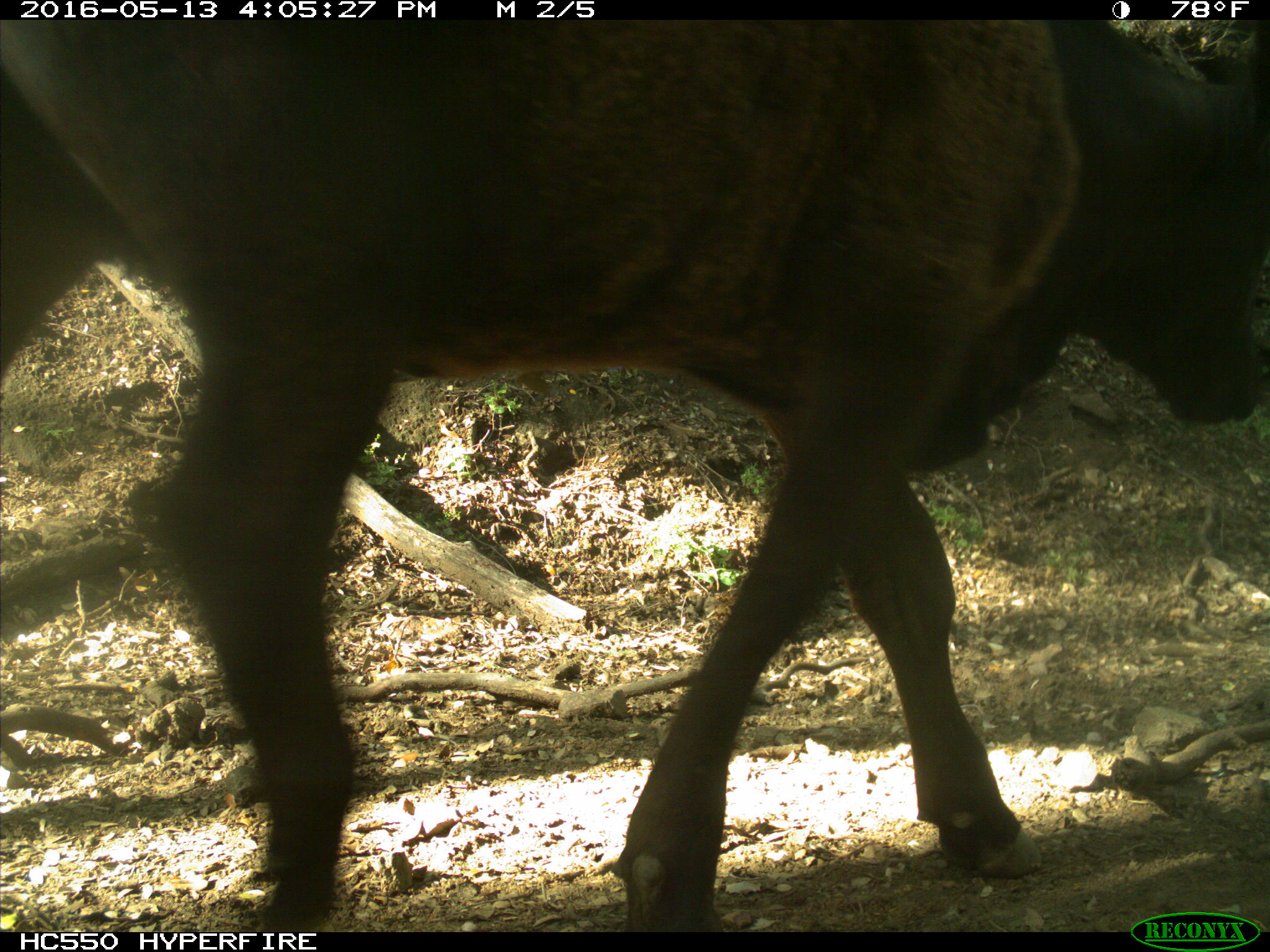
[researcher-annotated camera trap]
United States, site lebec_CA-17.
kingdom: Animalia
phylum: Chordata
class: Mammalia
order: Artiodactyla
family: Bovidae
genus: Bos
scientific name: Bos taurus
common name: domestic cow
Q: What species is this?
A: Bos taurus (domestic cow).